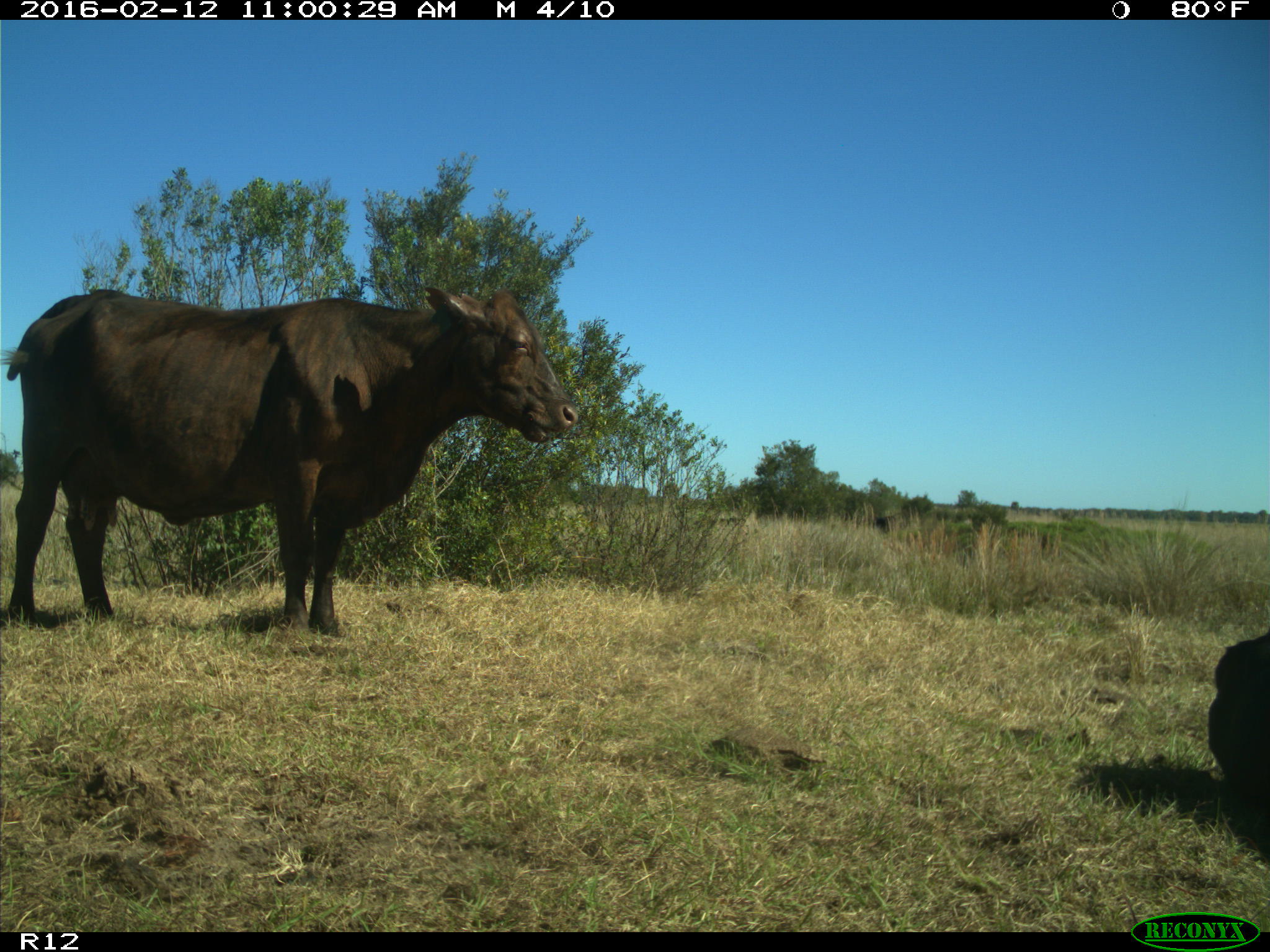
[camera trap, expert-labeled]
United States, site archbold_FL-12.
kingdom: Animalia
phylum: Chordata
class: Mammalia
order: Artiodactyla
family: Bovidae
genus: Bos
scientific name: Bos taurus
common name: domestic cow